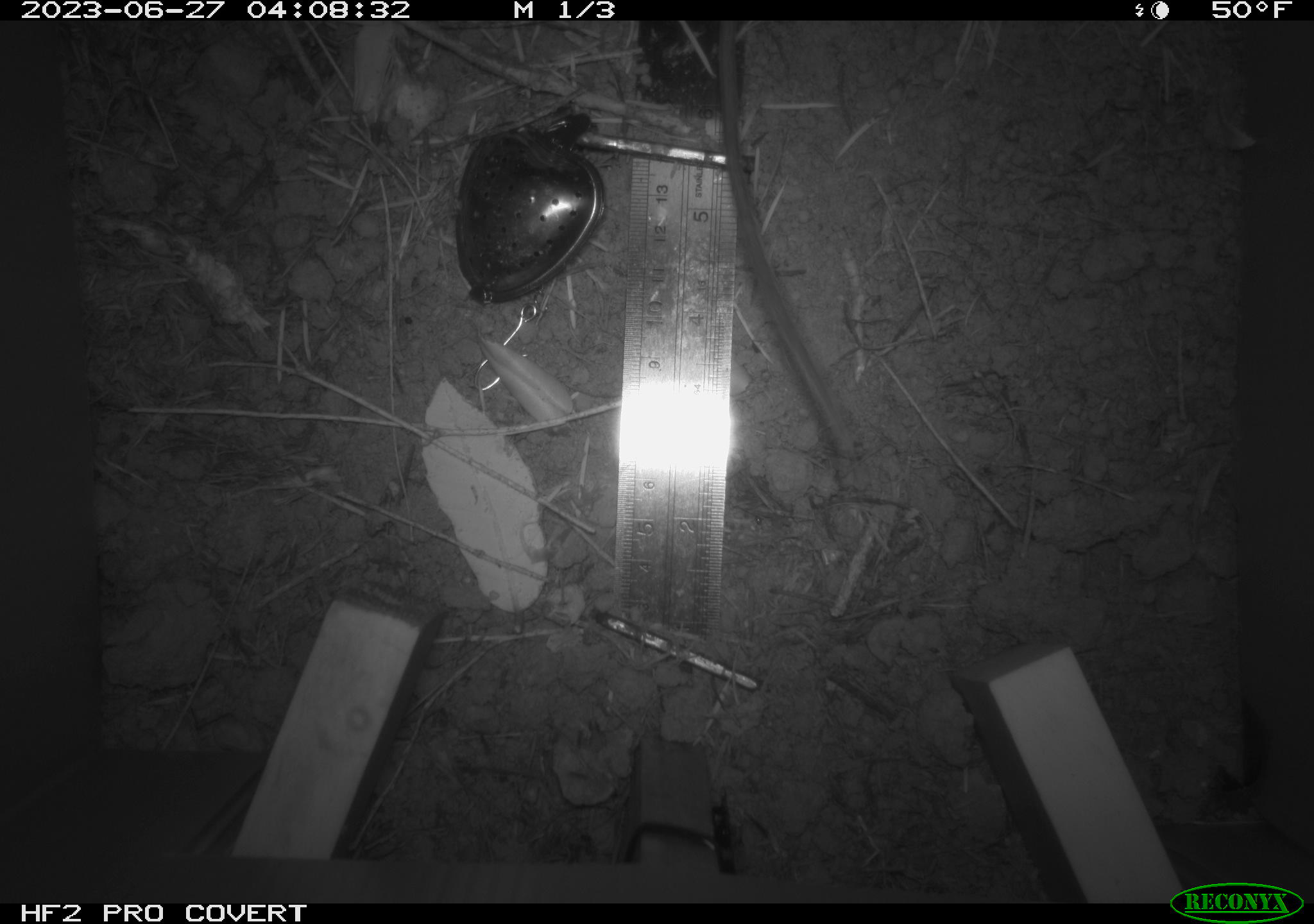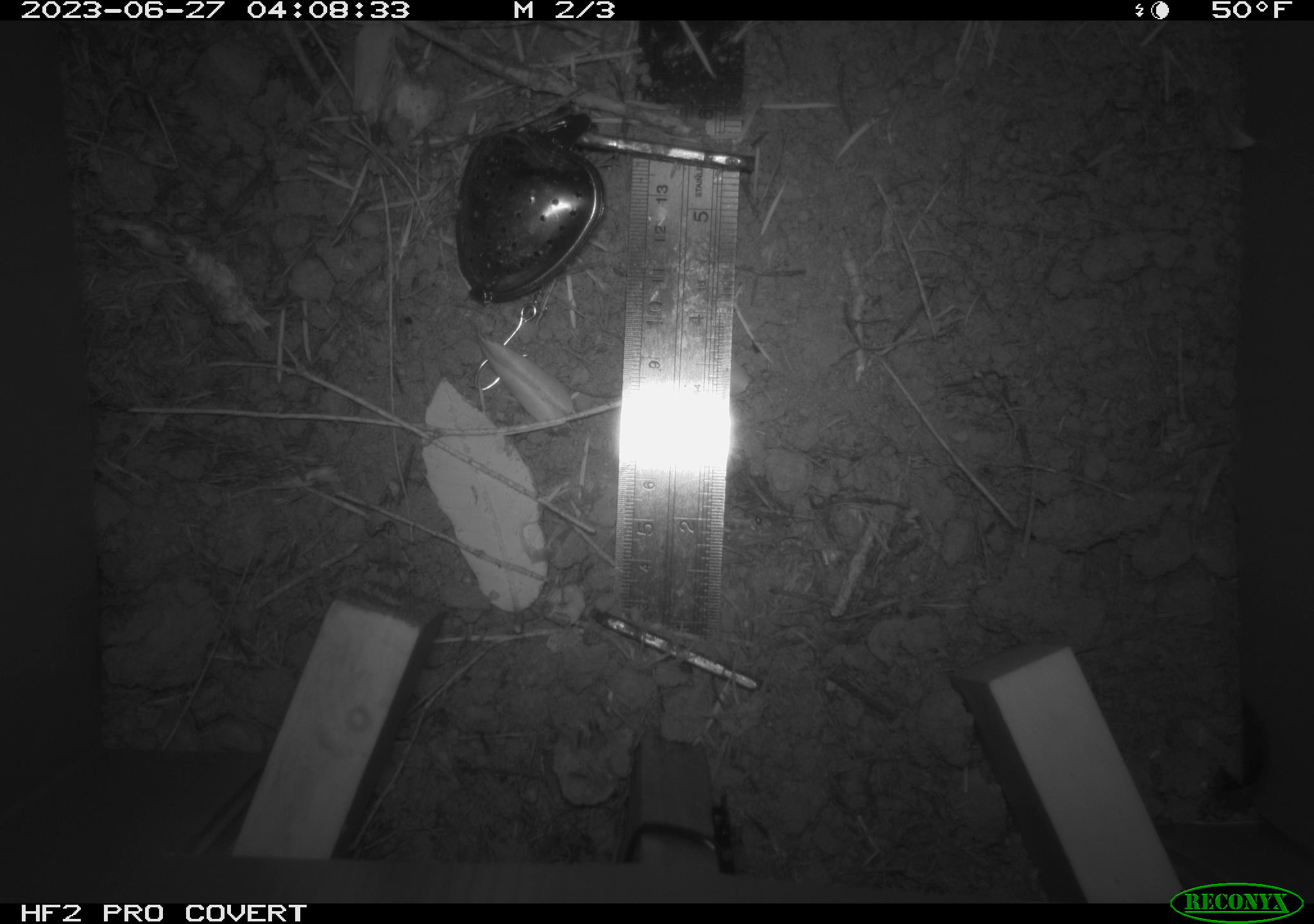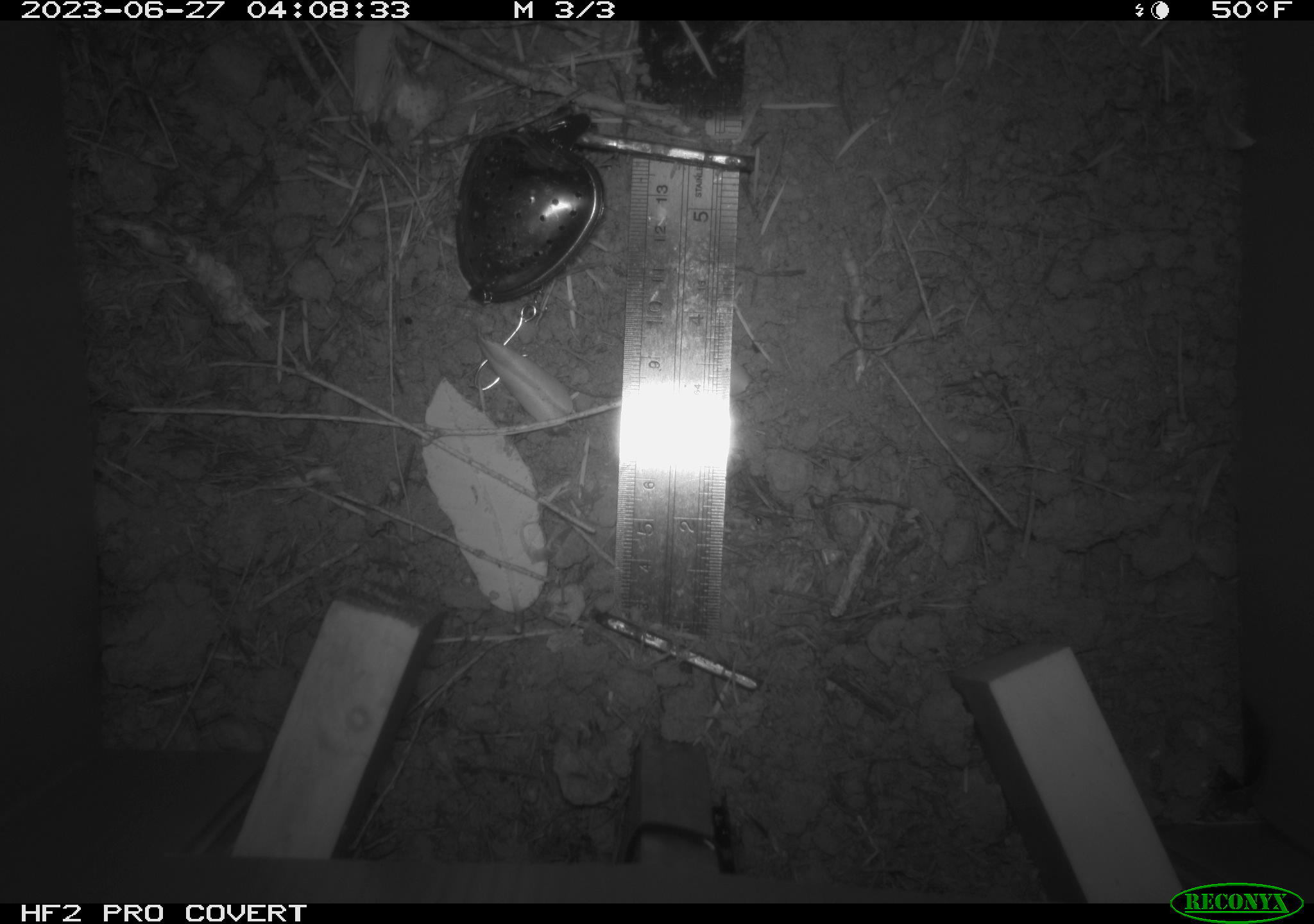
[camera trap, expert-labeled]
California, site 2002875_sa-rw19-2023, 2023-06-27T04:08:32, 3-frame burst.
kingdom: Animalia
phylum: Chordata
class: Mammalia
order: Rodentia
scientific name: Rodentia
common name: mouse species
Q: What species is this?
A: Mouse species (Rodentia).